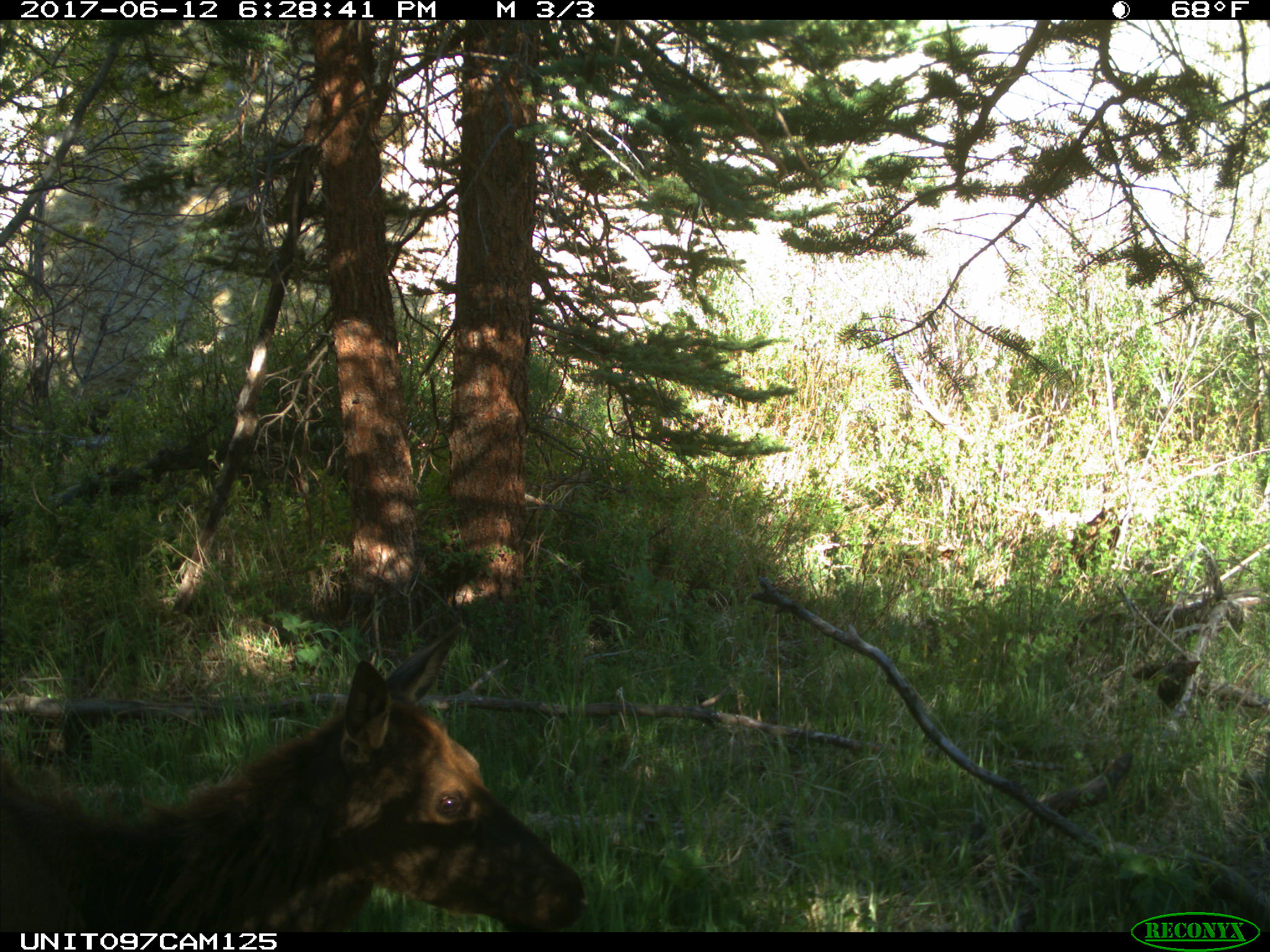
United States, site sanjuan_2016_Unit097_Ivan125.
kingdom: Animalia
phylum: Chordata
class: Mammalia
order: Artiodactyla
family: Cervidae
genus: Cervus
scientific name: Cervus elaphus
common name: red deer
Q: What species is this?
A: Cervus elaphus (red deer).